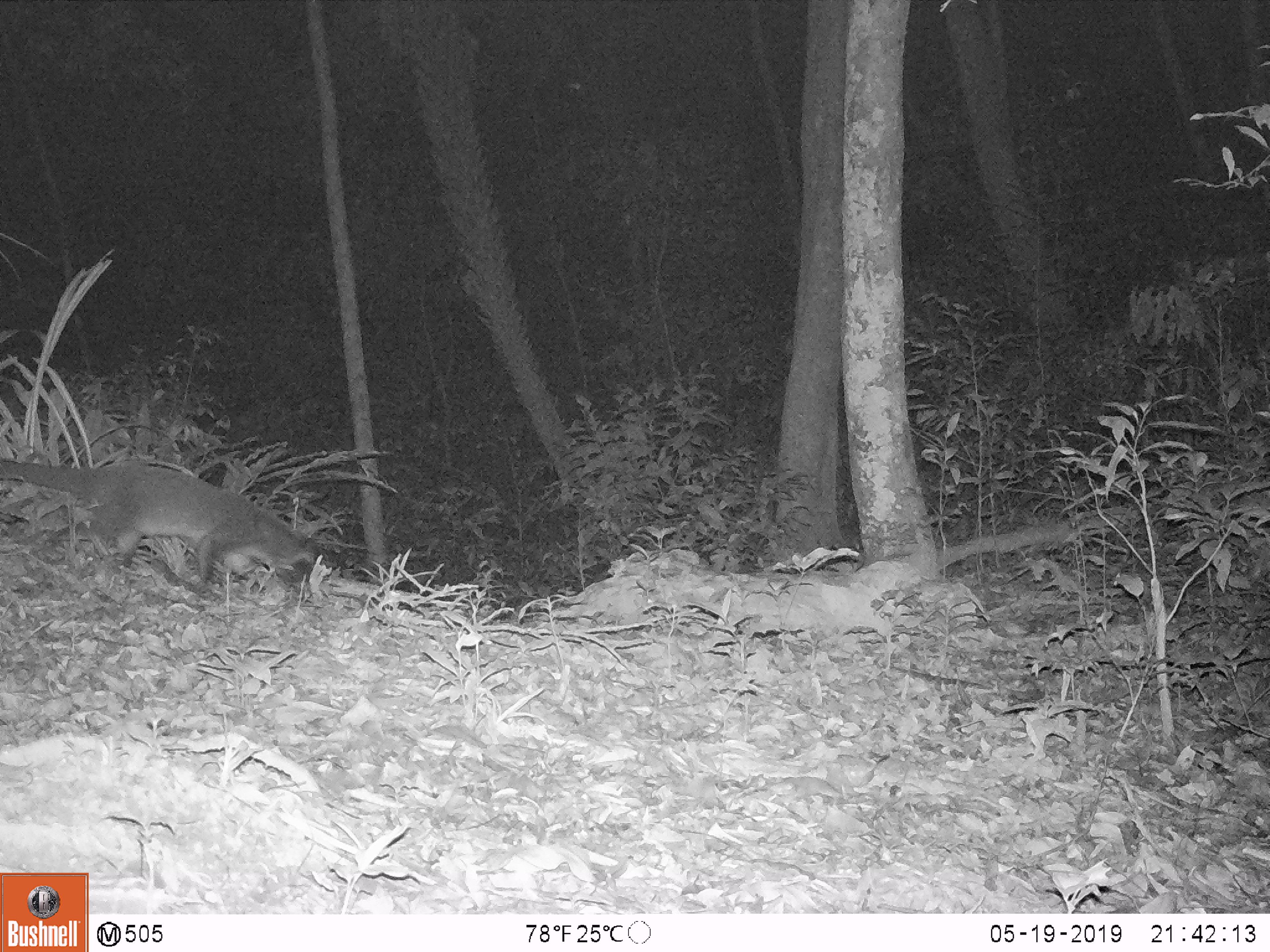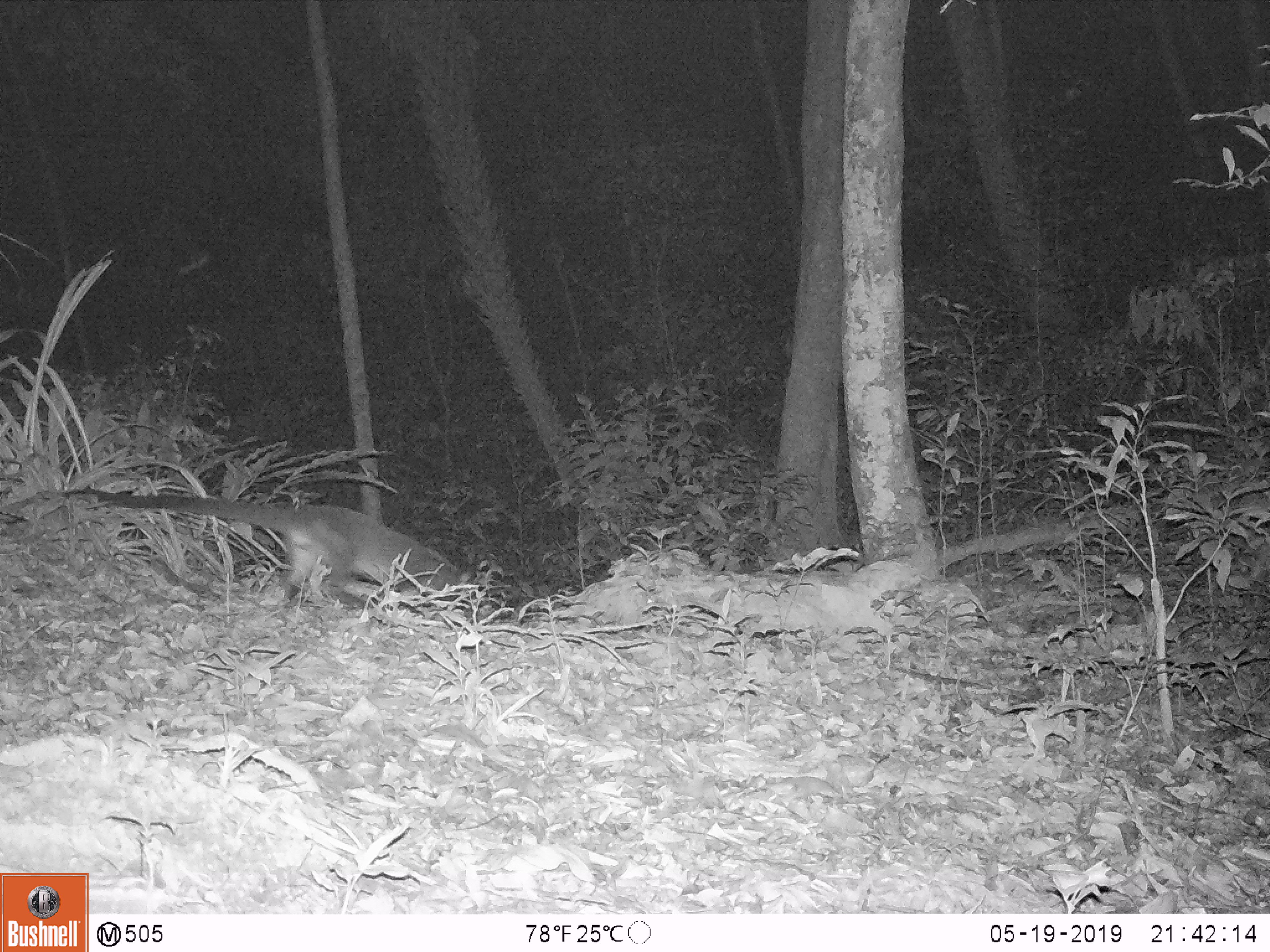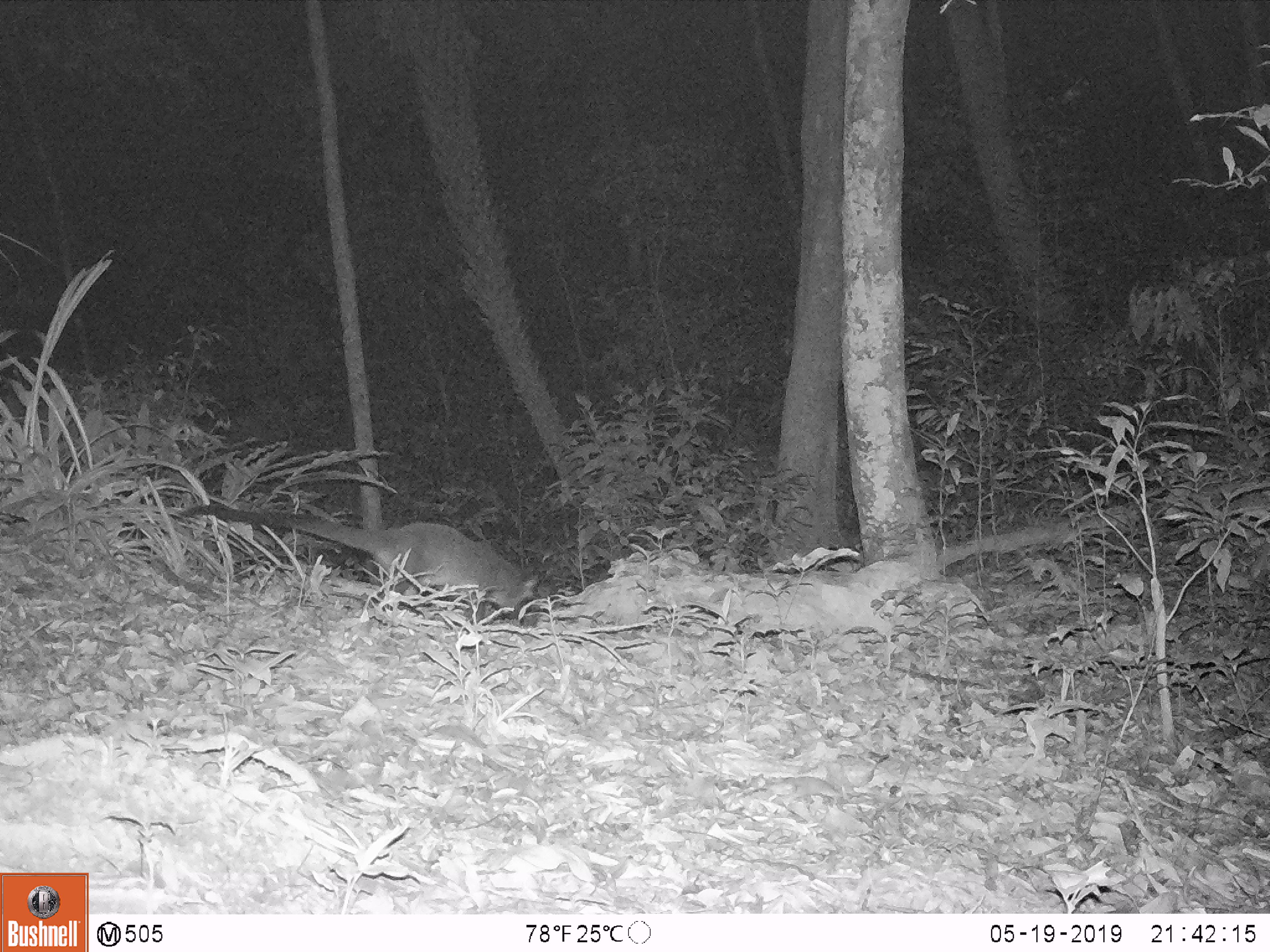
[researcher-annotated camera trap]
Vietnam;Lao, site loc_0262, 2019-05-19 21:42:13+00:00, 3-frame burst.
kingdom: Animalia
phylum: Chordata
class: Mammalia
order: Carnivora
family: Viverridae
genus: Paguma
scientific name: Paguma larvata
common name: masked palm civet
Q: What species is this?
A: Masked palm civet (Paguma larvata).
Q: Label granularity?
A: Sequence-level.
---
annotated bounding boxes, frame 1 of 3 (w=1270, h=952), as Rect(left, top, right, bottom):
masked palm civet: Rect(0, 456, 329, 589)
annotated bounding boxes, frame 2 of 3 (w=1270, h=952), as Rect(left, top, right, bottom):
masked palm civet: Rect(64, 486, 476, 610)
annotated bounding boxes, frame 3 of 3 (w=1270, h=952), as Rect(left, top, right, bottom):
masked palm civet: Rect(179, 503, 539, 623)